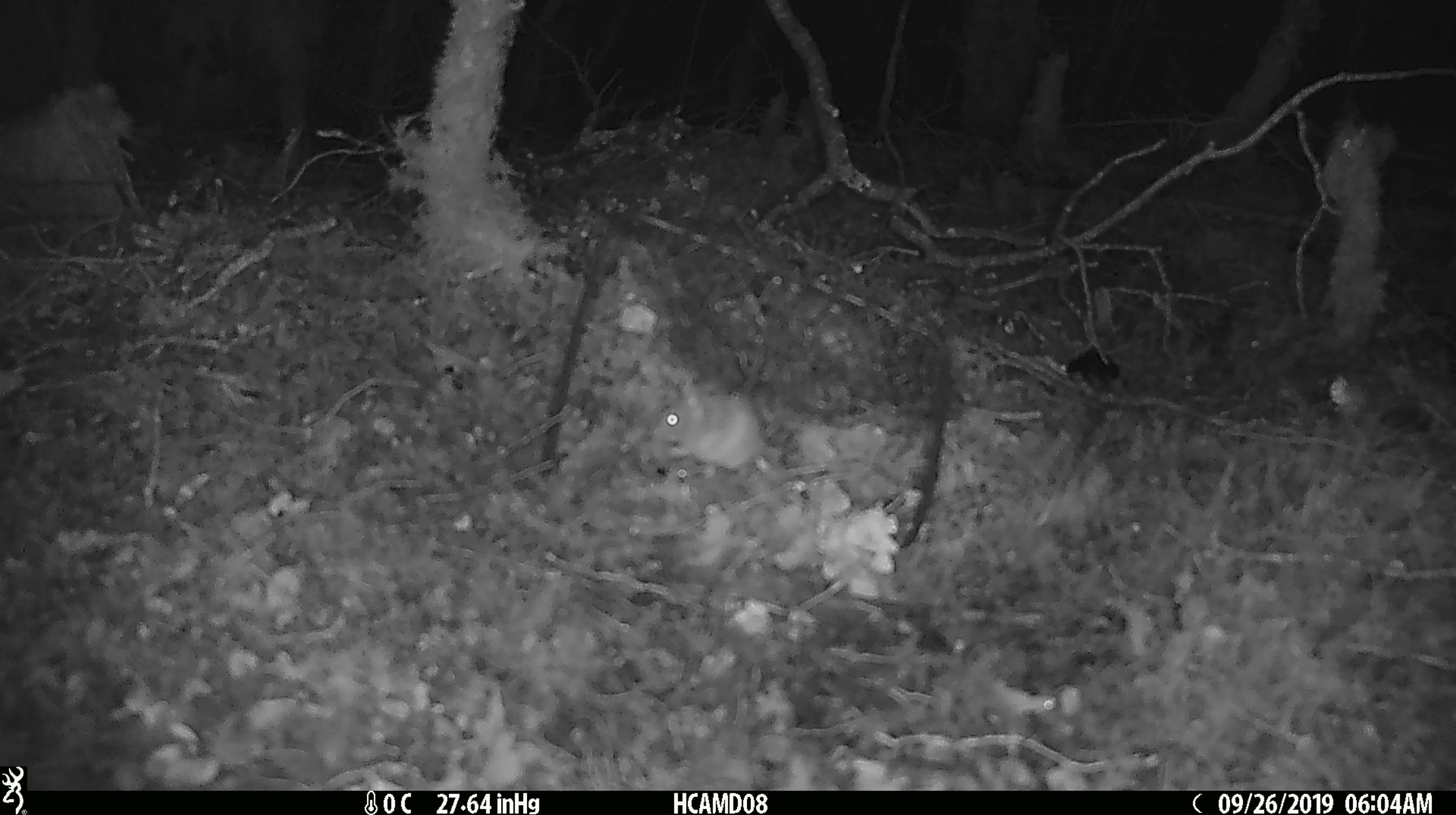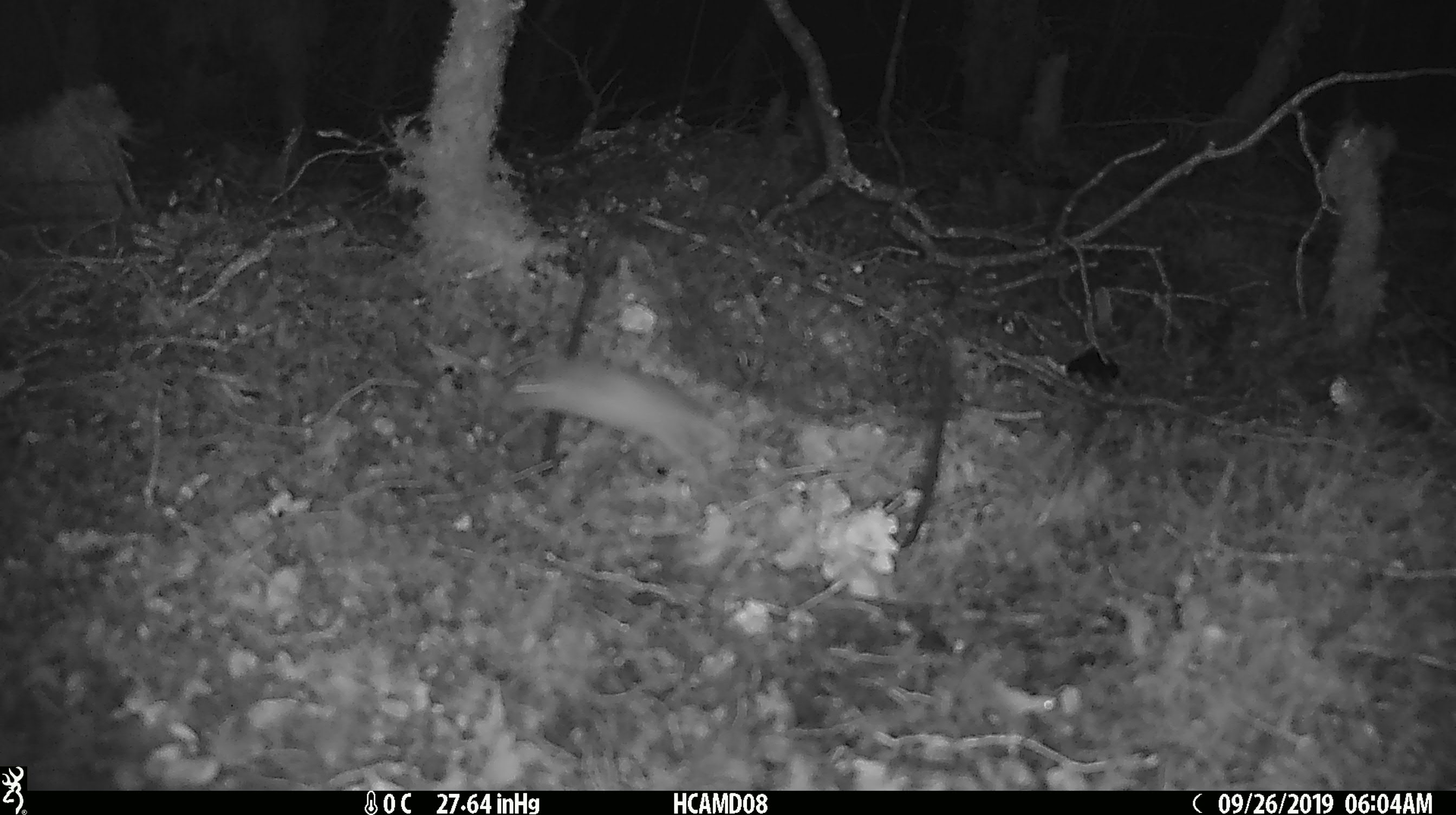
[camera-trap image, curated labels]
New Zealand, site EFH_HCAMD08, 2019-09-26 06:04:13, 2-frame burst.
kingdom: Animalia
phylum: Chordata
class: Mammalia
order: Rodentia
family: Muridae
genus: Mus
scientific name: Mus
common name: mouse